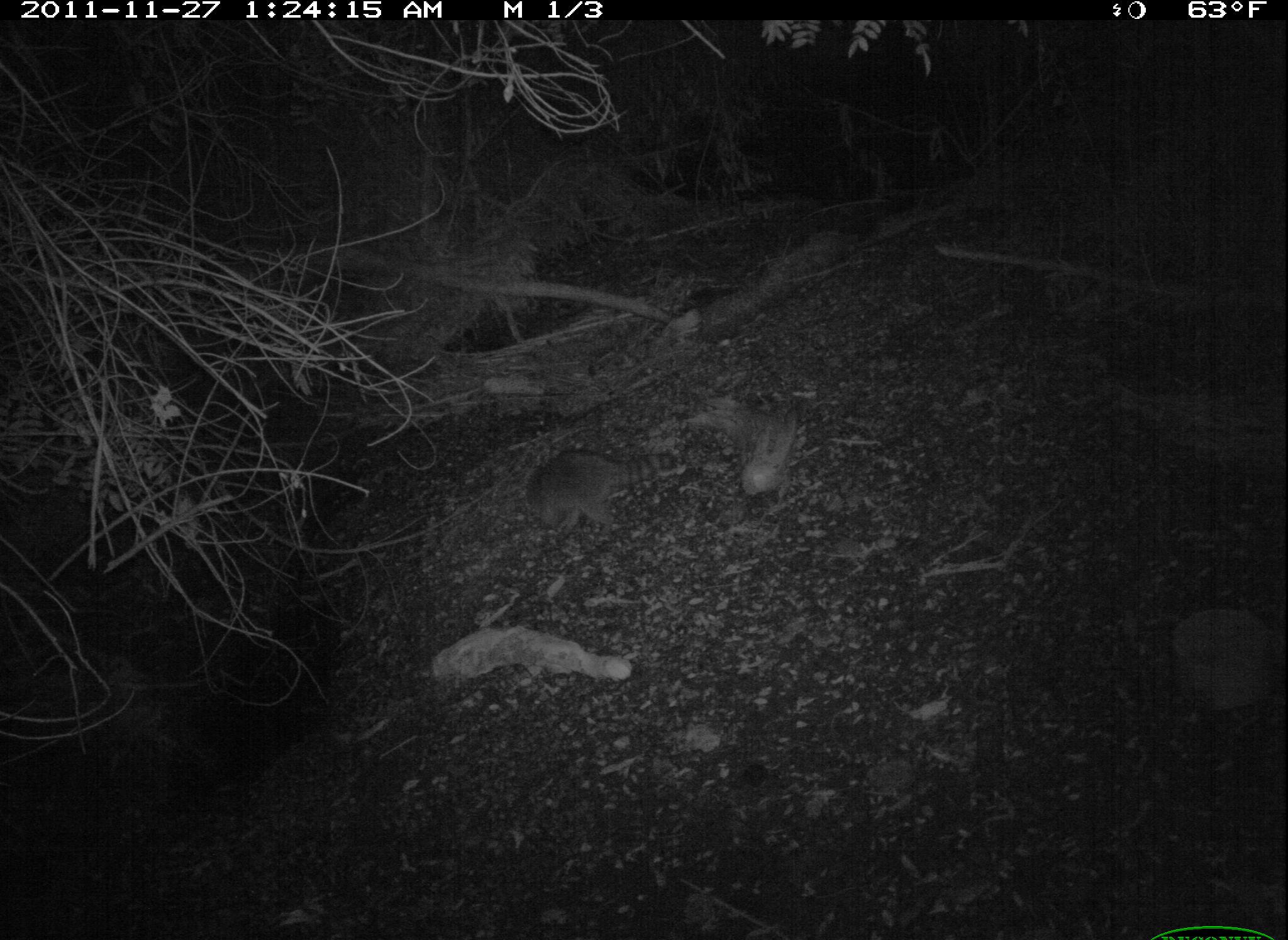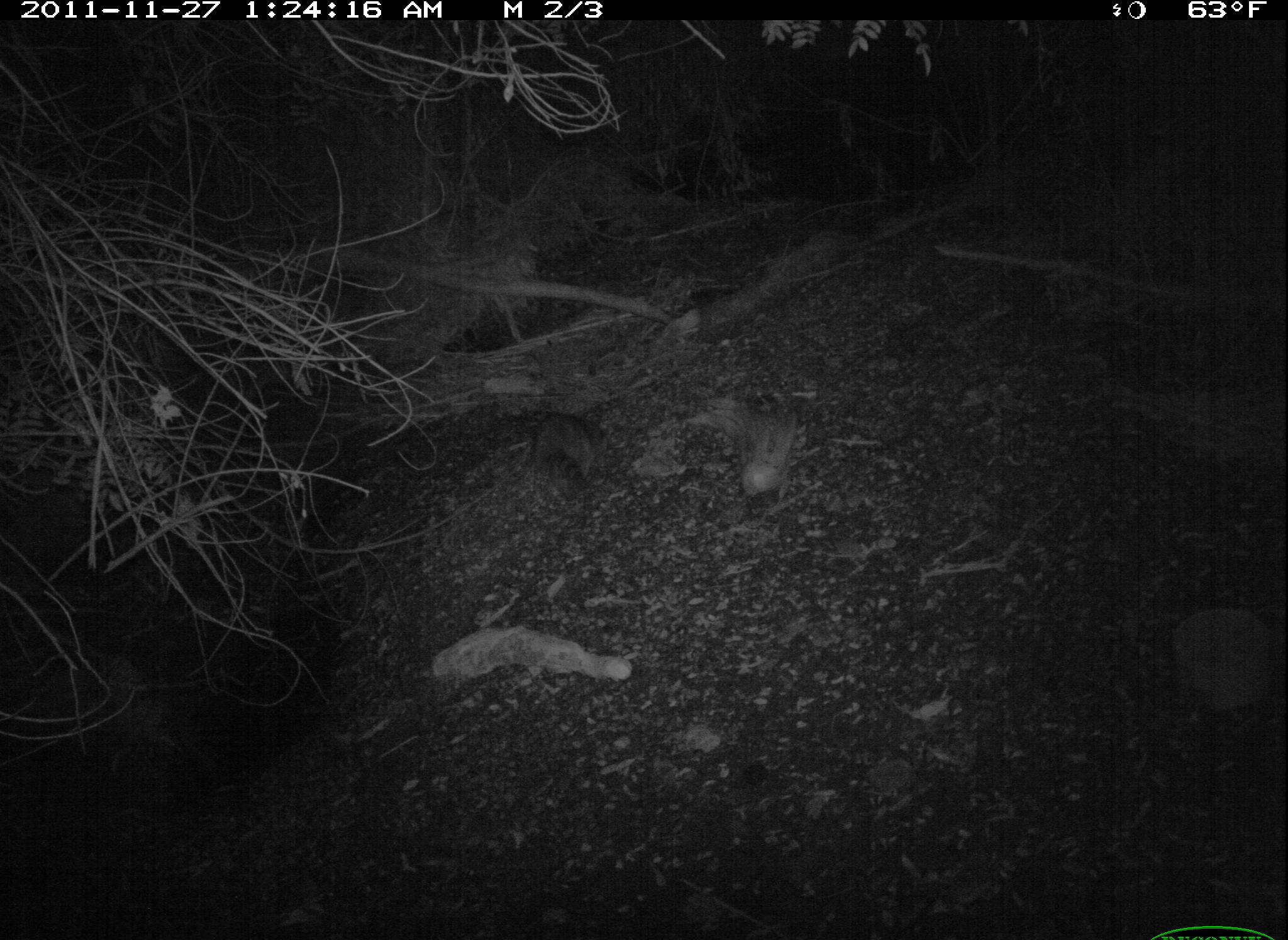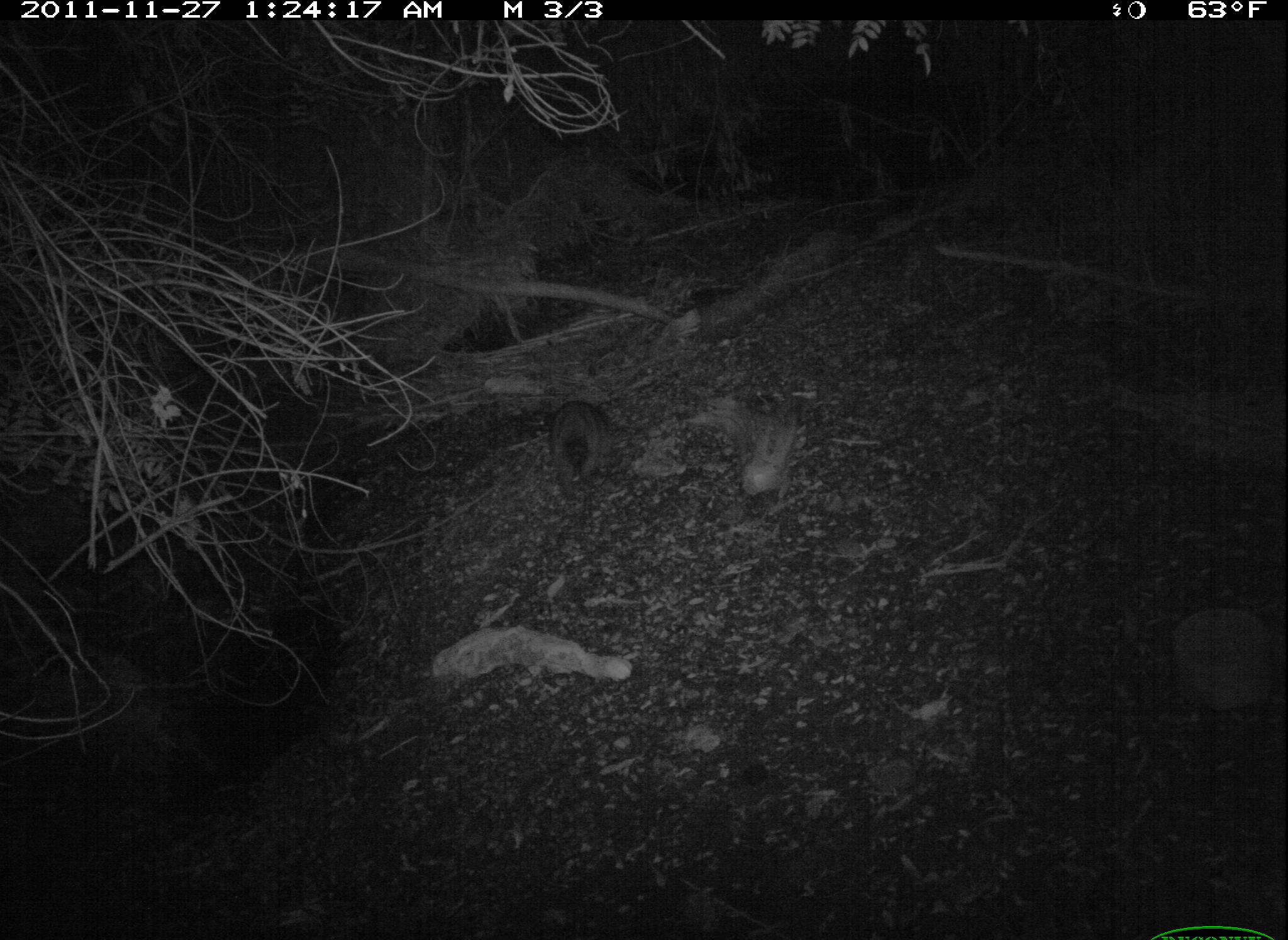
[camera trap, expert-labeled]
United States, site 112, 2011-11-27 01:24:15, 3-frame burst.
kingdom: Animalia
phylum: Chordata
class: Mammalia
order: Carnivora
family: Procyonidae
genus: Procyon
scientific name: Procyon lotor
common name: raccoon